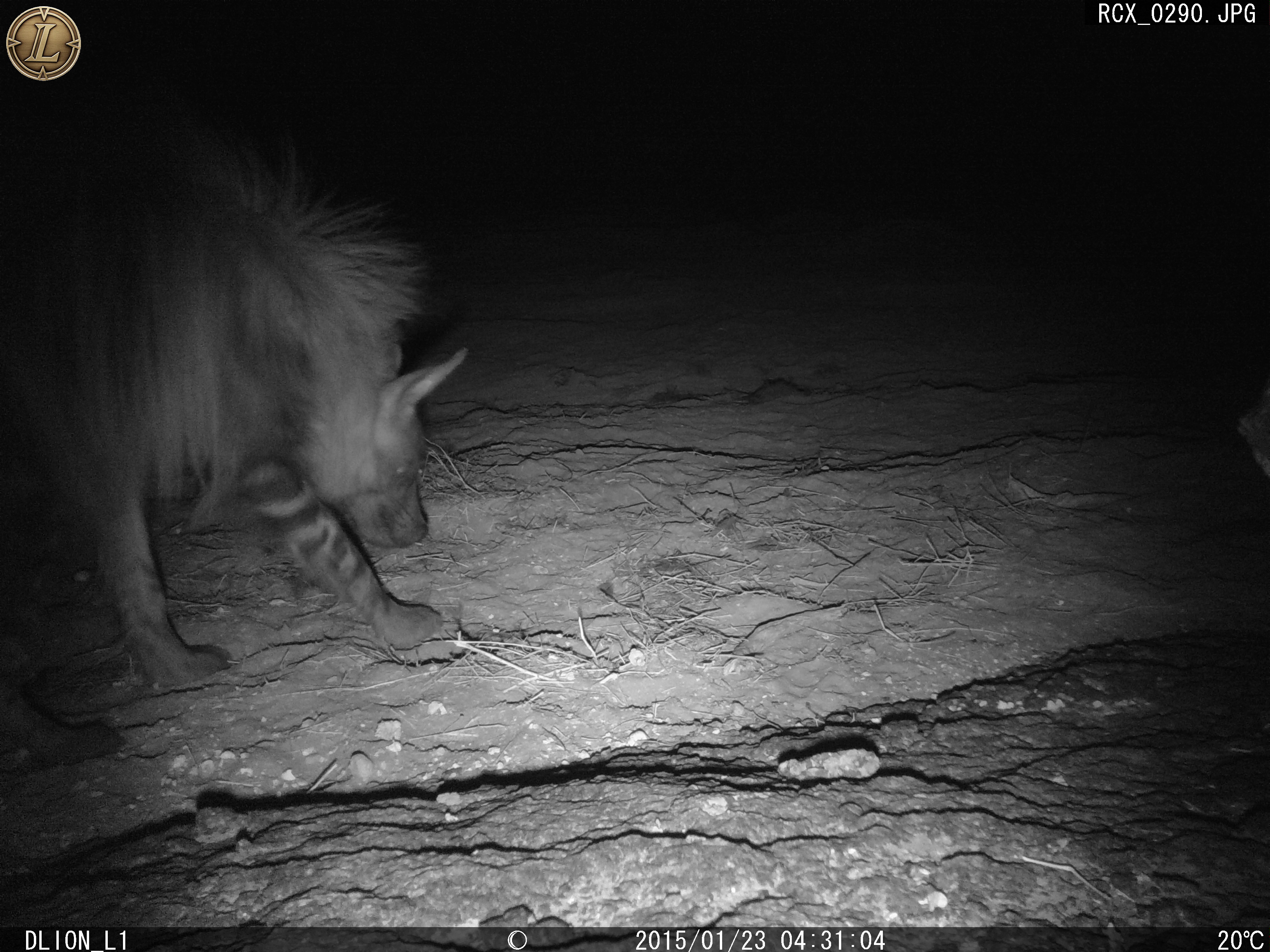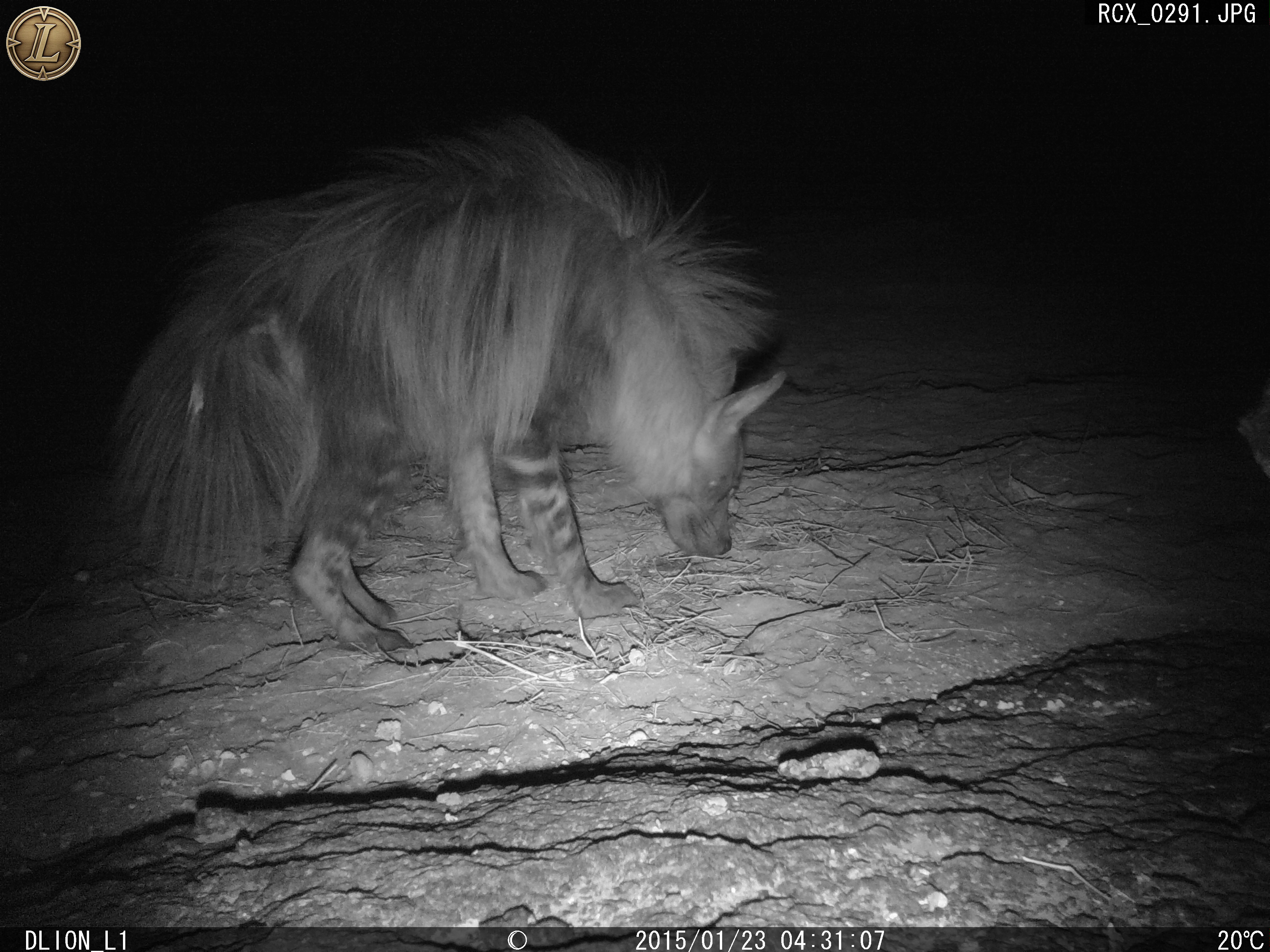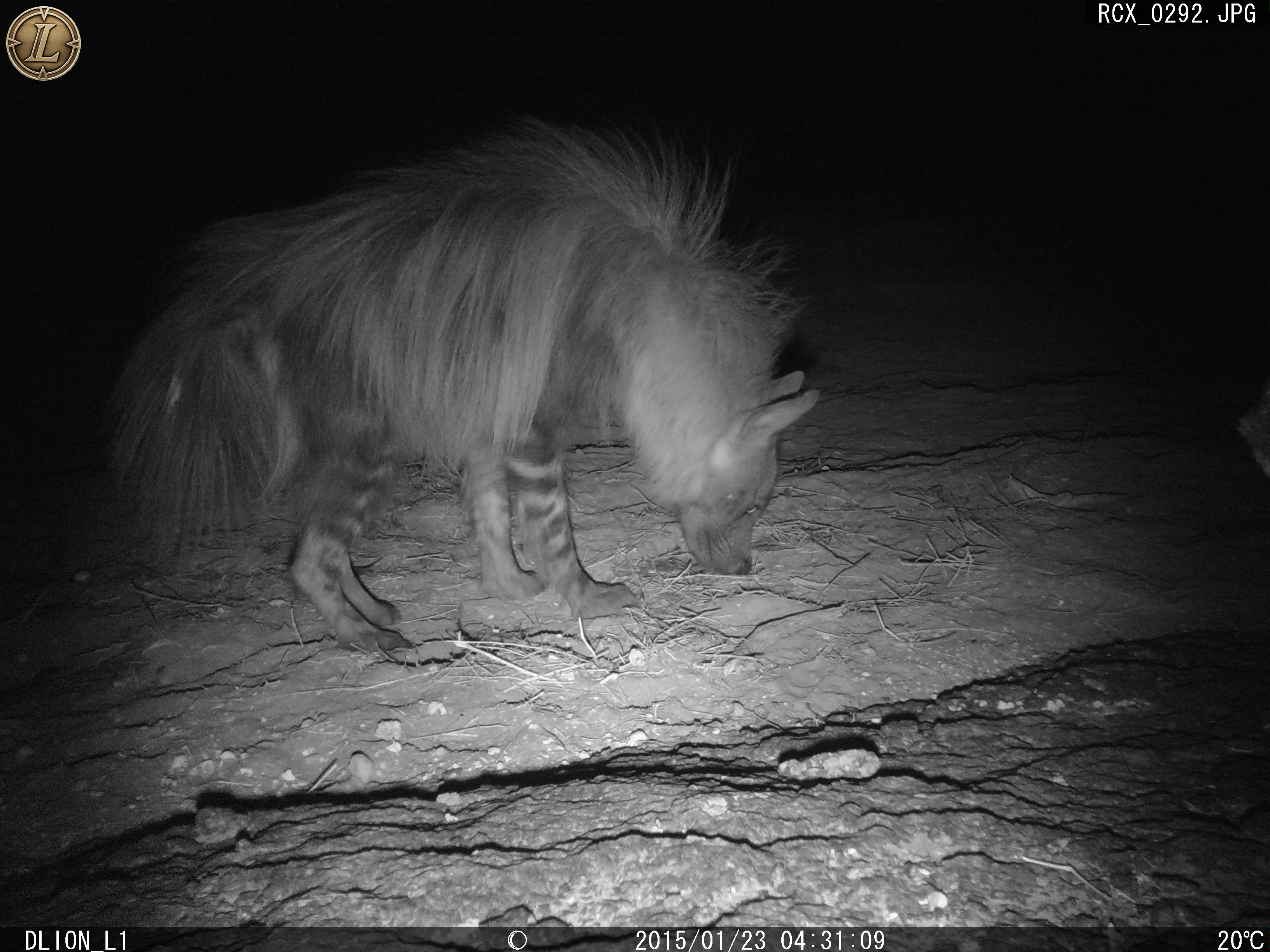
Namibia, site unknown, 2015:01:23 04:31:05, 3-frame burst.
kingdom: Animalia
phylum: Chordata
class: Mammalia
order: Carnivora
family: Hyaenidae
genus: Parahyaena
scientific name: Parahyaena brunnea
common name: brown hyena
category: hyaena brunnea